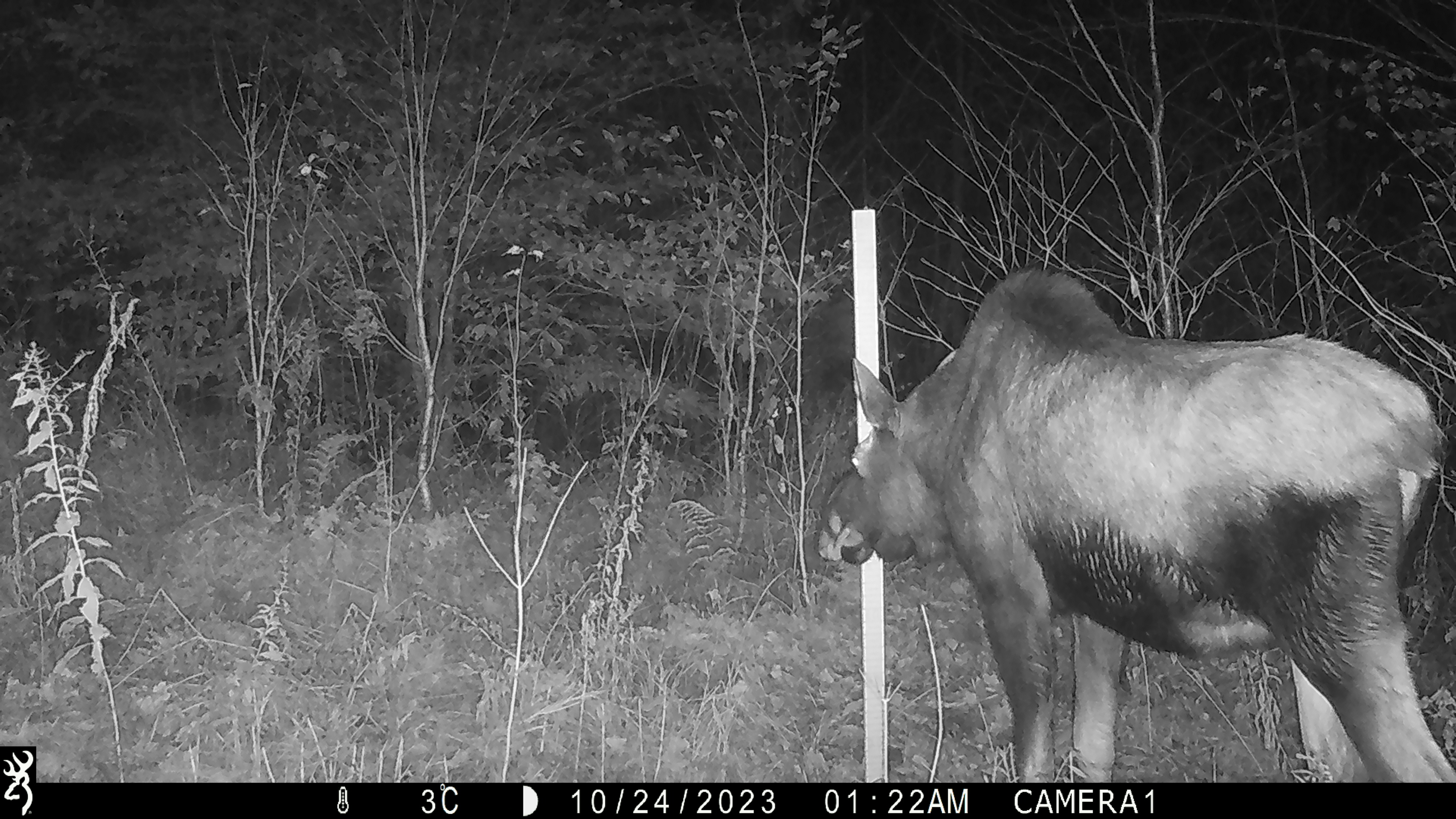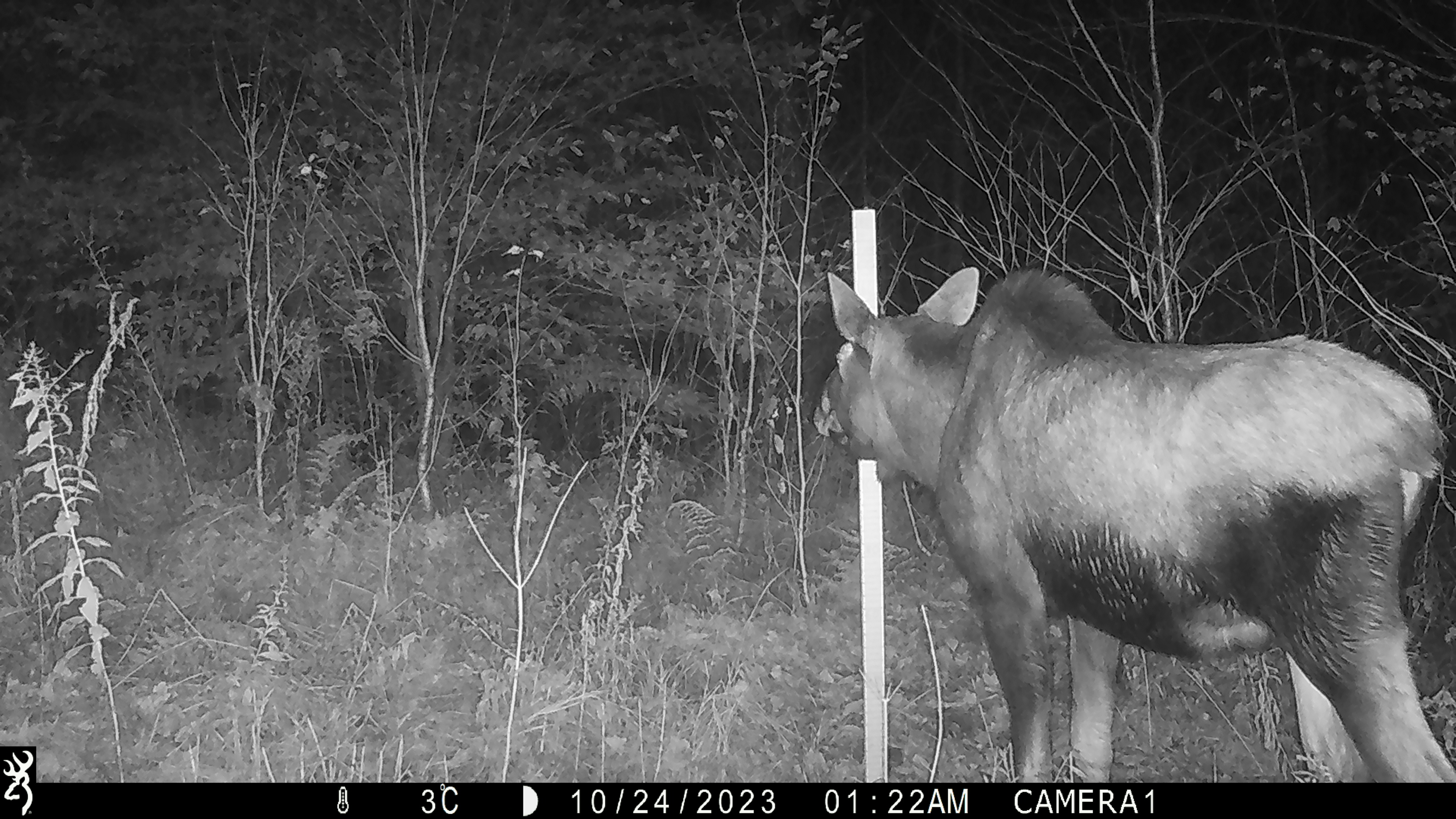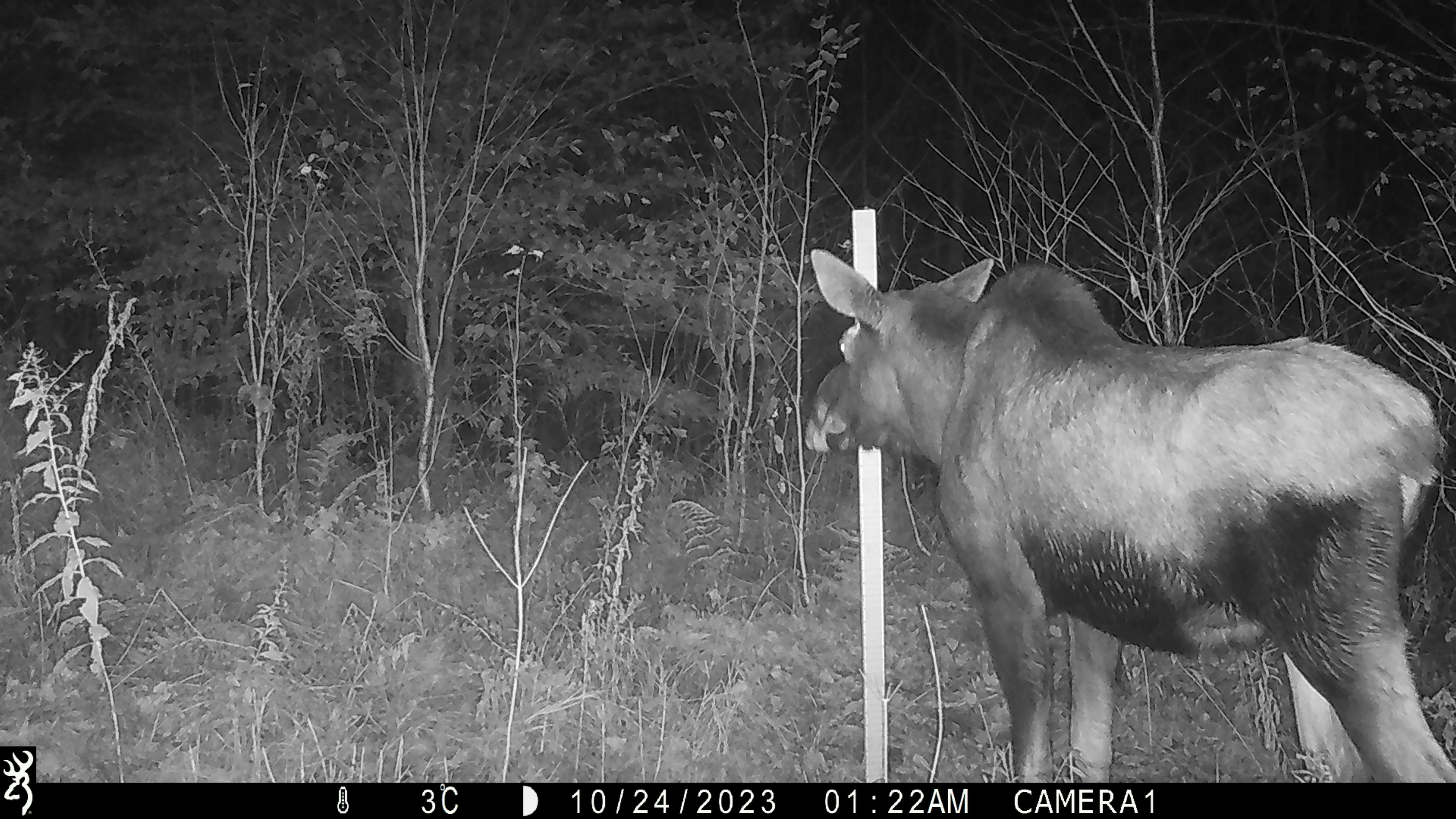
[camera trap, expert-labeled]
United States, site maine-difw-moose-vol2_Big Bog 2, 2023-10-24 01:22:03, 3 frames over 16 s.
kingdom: Animalia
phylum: Chordata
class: Mammalia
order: Artiodactyla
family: Cervidae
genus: Alces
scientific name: Alces alces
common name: moose